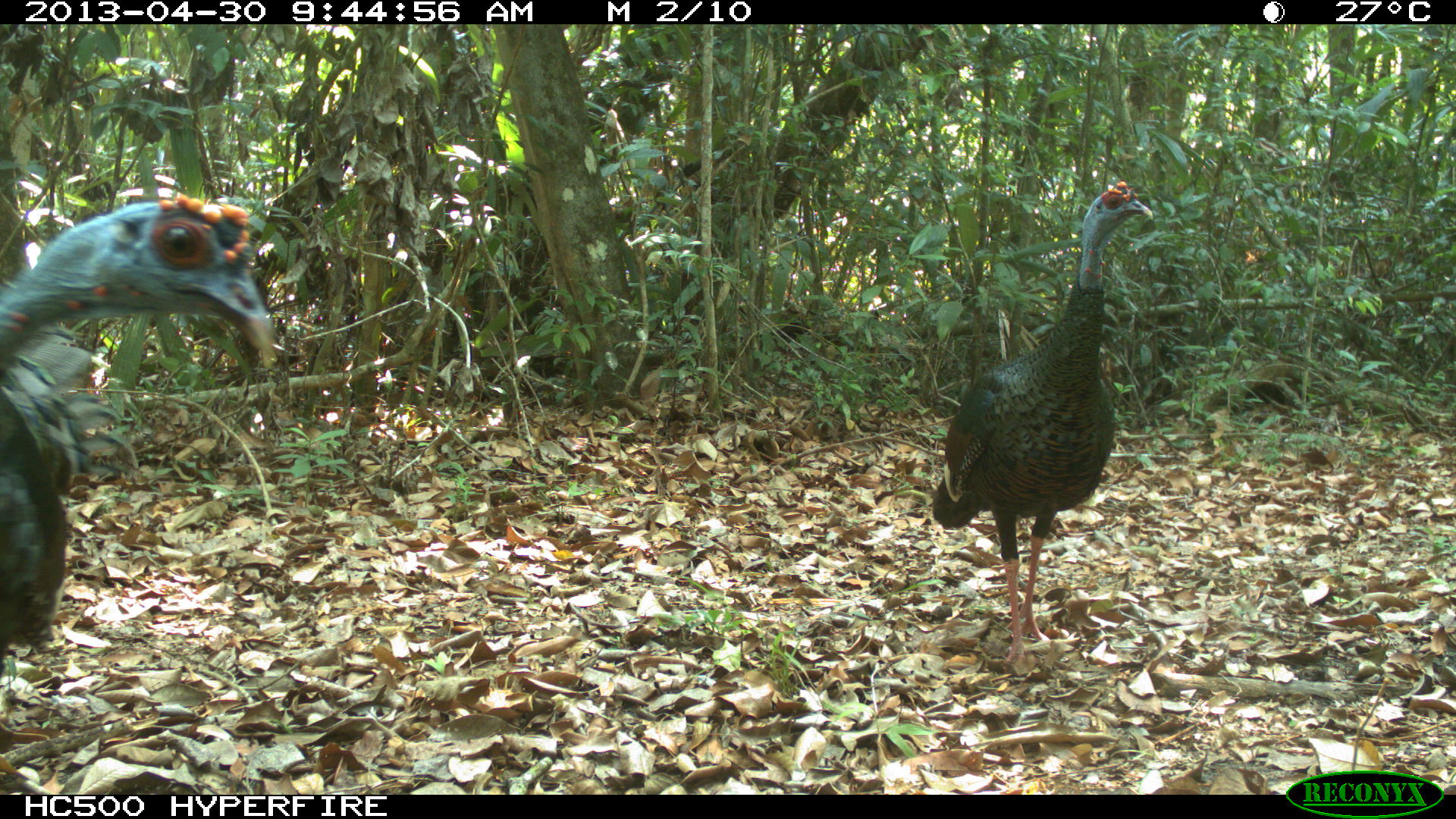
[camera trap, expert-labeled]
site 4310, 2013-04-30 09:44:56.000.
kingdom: Animalia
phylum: Chordata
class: Aves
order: Galliformes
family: Phasianidae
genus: Meleagris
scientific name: Meleagris ocellata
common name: ocellated turkey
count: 2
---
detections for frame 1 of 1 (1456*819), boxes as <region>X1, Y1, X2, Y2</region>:
meleagris ocellata: <region>0, 184, 278, 665</region>; <region>927, 174, 1157, 676</region>